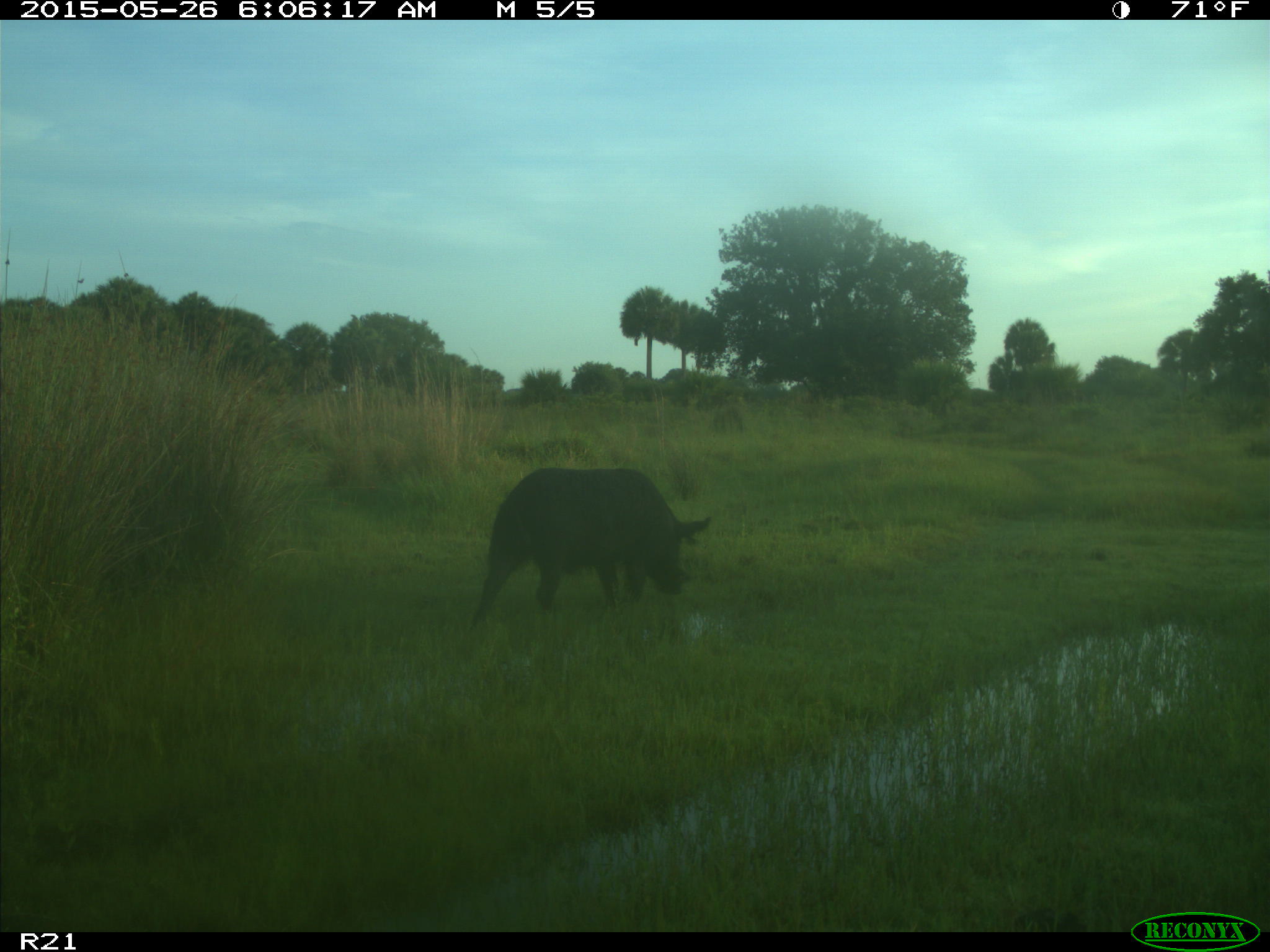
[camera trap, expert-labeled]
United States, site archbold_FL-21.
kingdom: Animalia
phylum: Chordata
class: Mammalia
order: Artiodactyla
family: Suidae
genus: Sus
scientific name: Sus scrofa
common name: wild boar